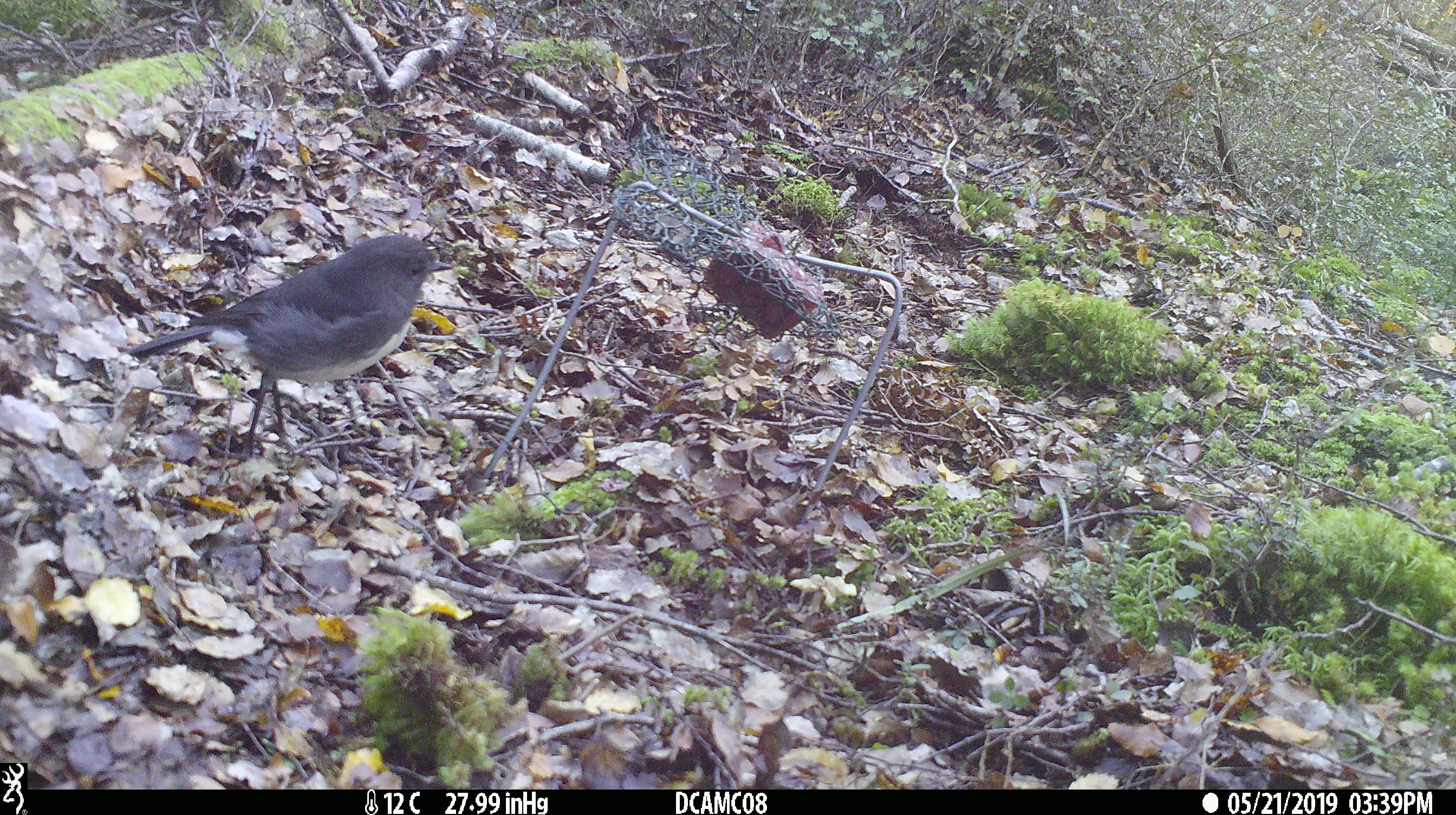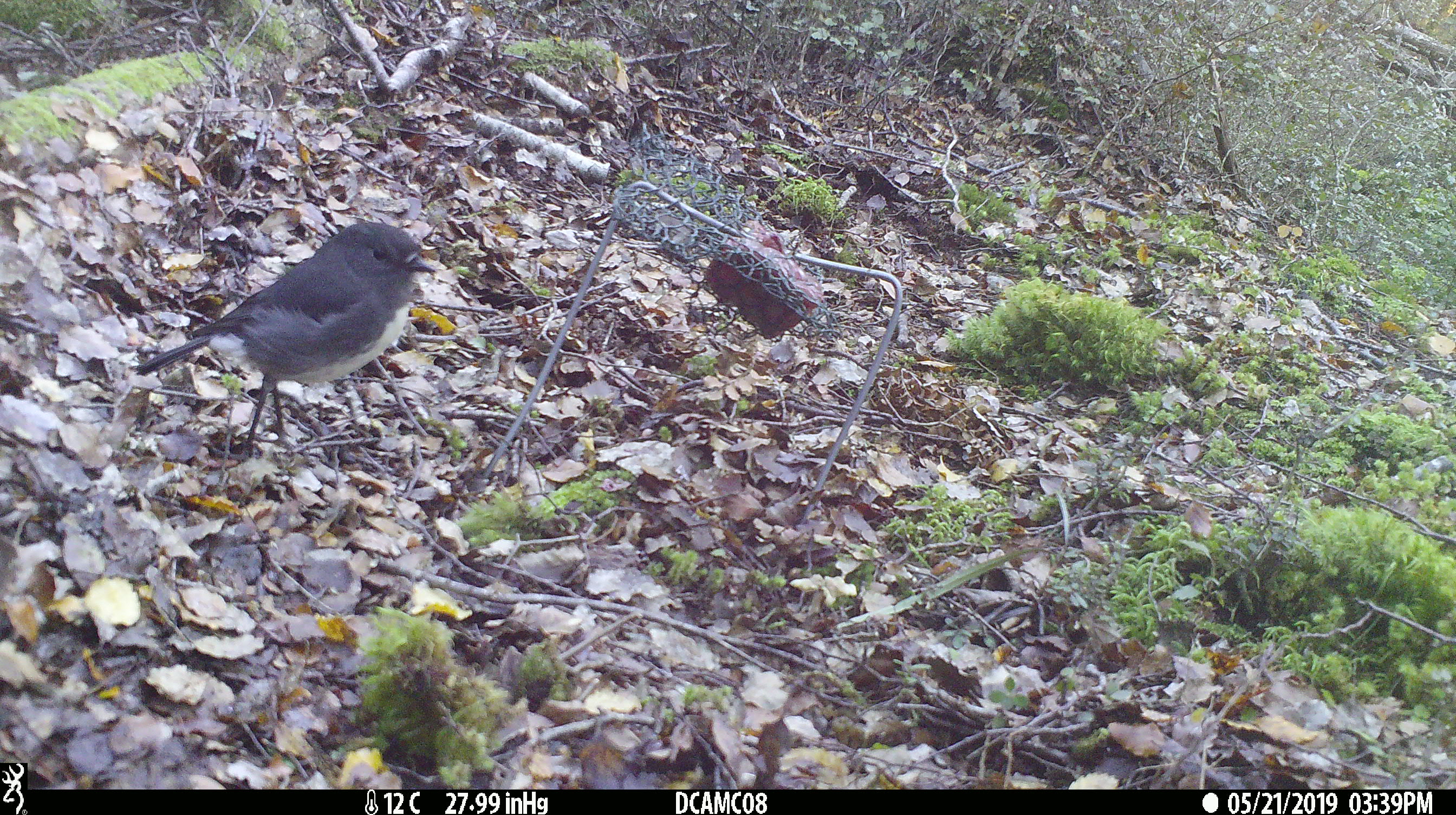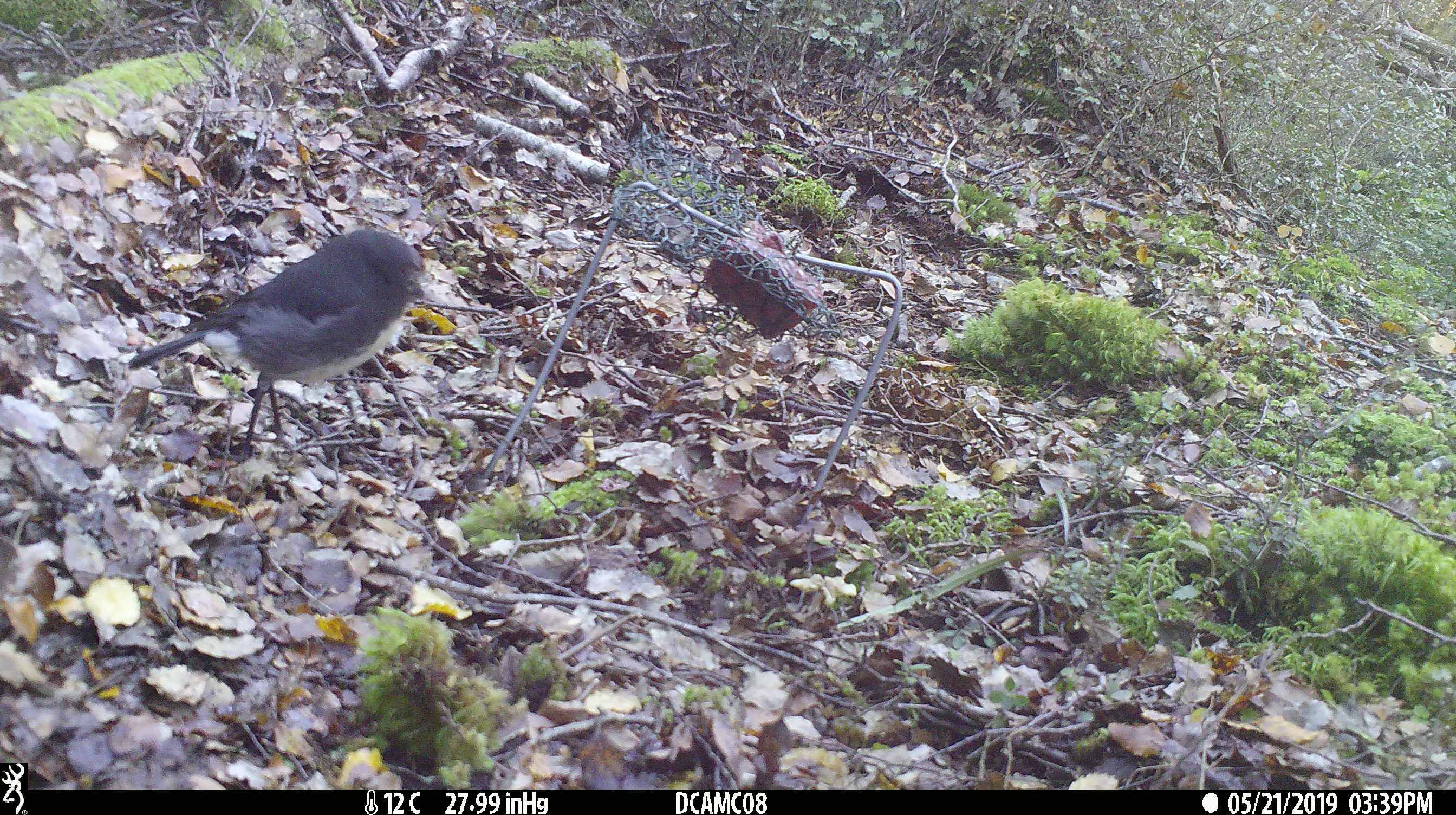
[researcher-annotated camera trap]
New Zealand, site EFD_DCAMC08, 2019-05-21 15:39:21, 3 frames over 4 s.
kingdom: Animalia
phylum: Chordata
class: Aves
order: Passeriformes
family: Petroicidae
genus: Petroica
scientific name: Petroica australis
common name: new zealand robin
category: robin